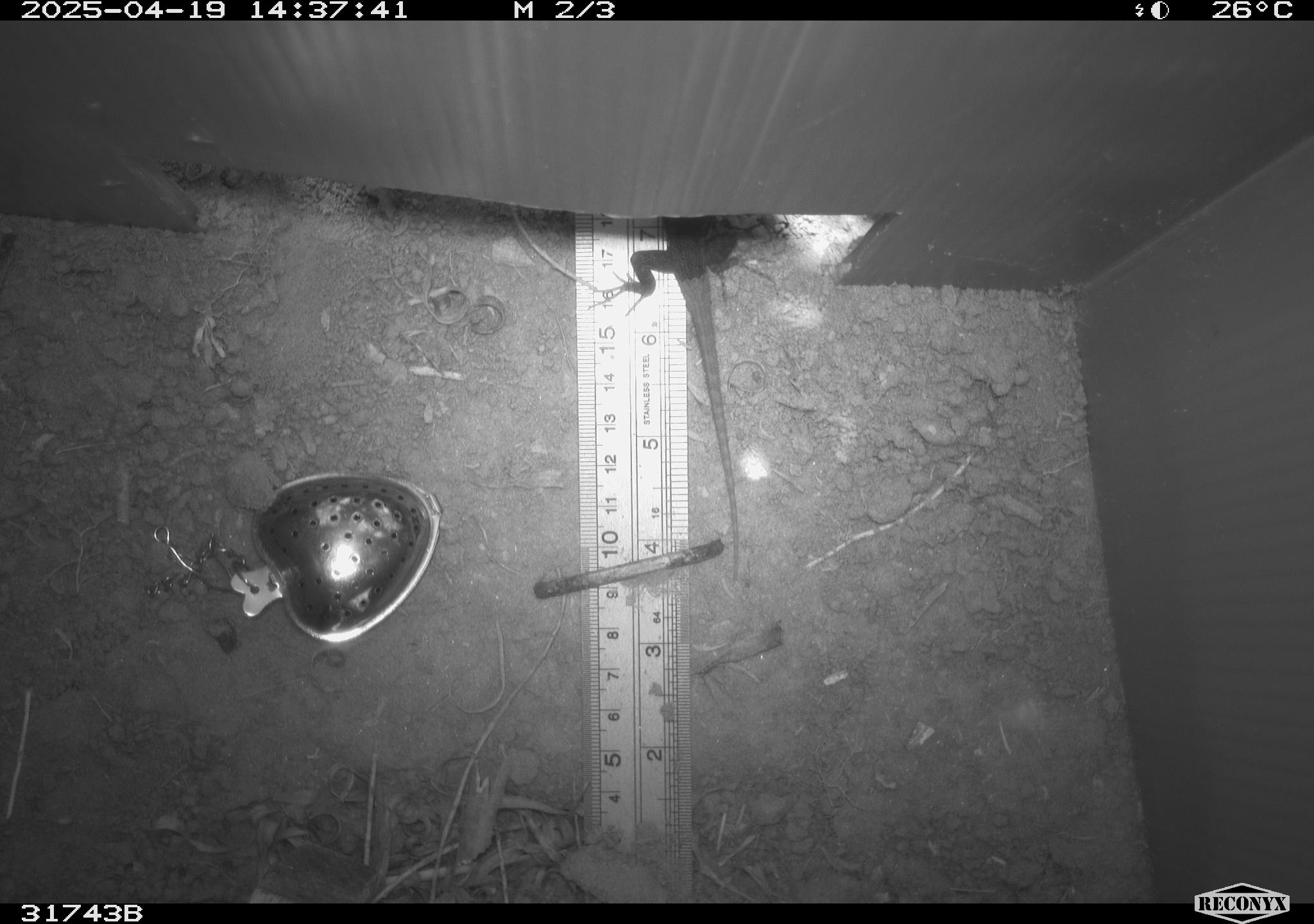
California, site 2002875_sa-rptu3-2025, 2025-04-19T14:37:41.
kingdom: Animalia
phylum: Chordata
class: Reptilia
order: Squamata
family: Phrynosomatidae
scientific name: Phrynosomatidae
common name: north american spiny lizards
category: sceloporus/uta species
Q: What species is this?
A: Sceloporus/uta species (north american spiny lizards) (Phrynosomatidae).